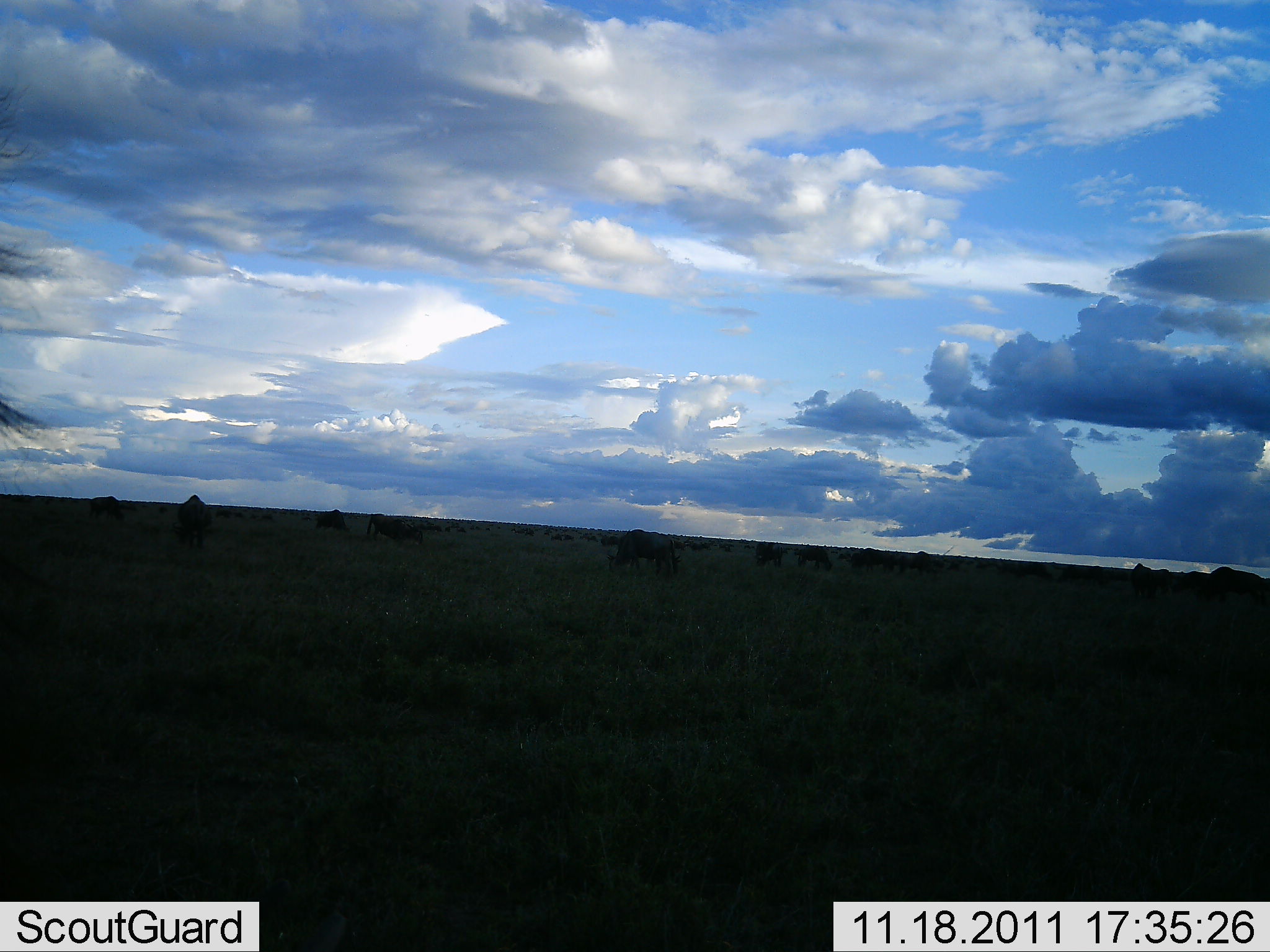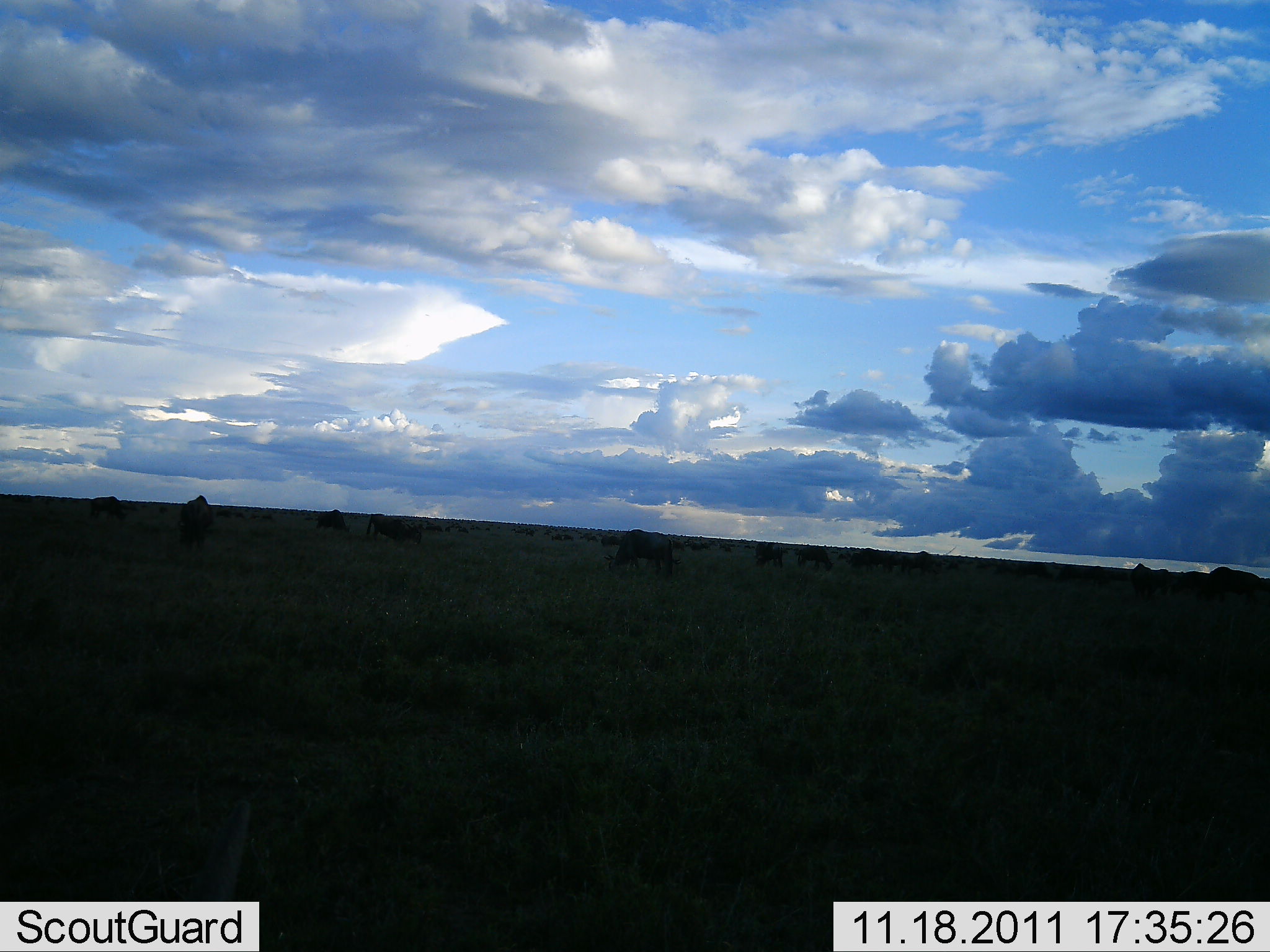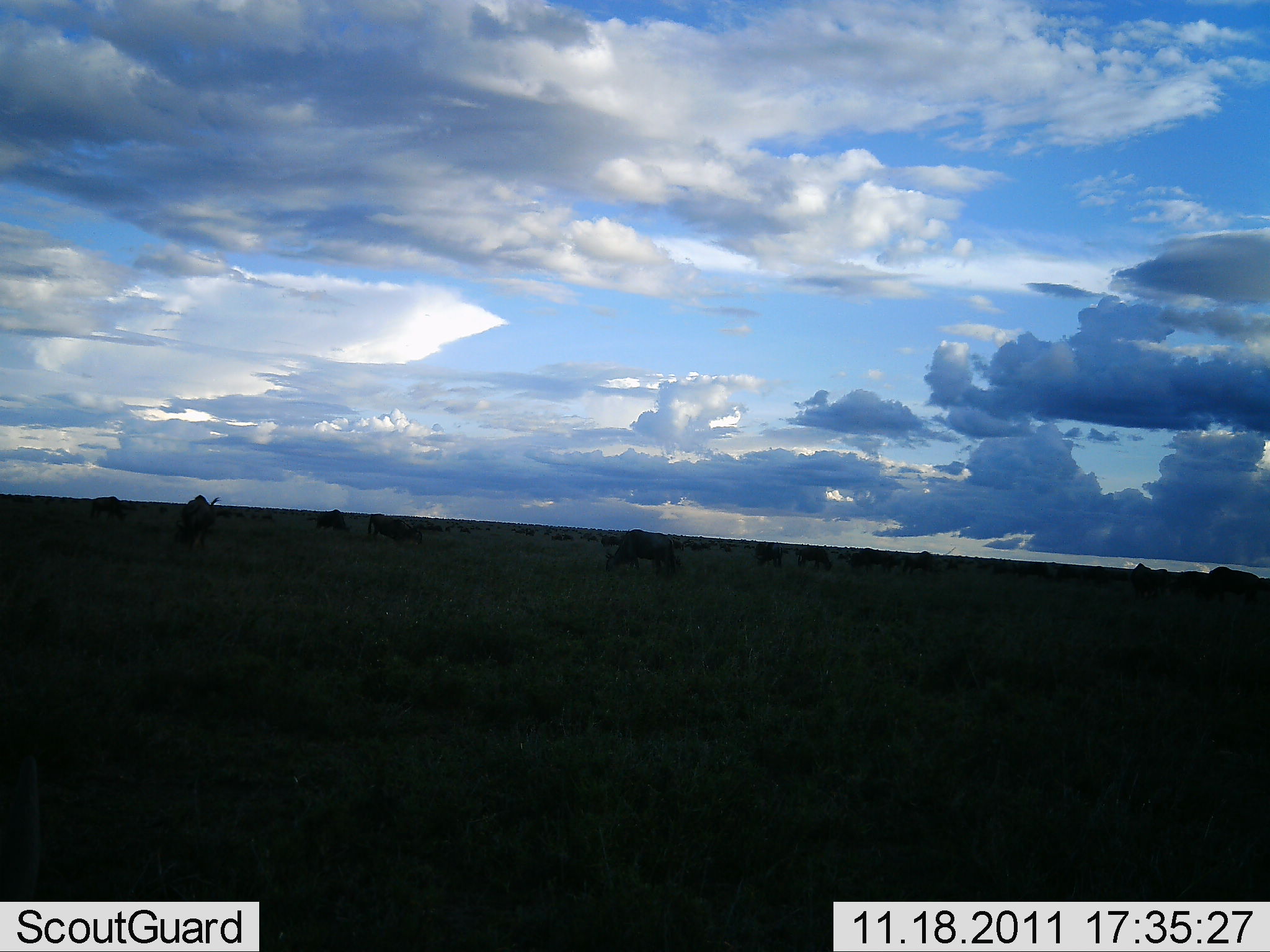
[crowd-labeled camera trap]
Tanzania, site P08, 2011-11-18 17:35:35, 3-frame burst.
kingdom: Animalia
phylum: Chordata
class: Mammalia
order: Artiodactyla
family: Bovidae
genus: Connochaetes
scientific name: Connochaetes taurinus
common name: blue wildebeest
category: wildebeest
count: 11-50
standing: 18%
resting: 27%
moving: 27%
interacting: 9%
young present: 0%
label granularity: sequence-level